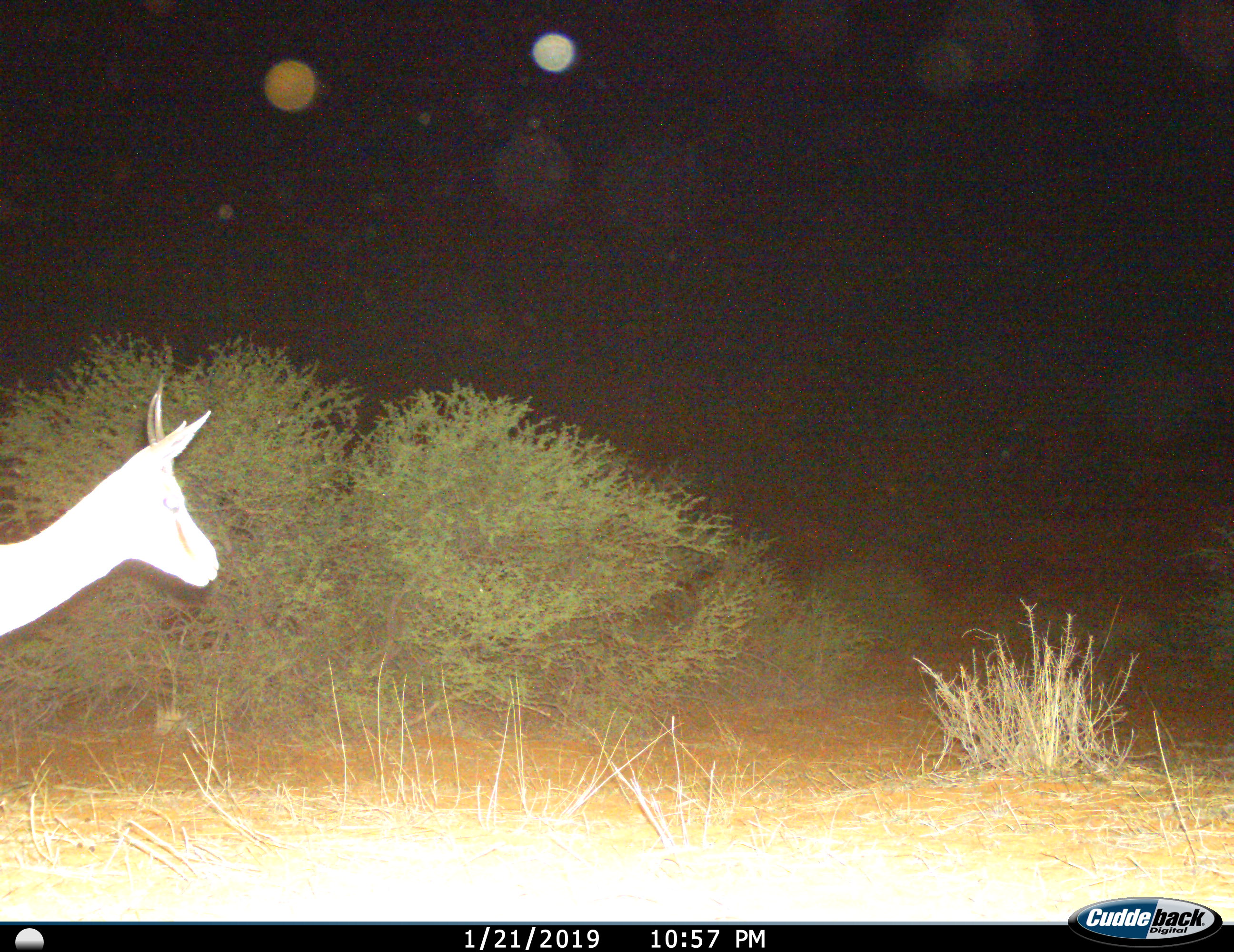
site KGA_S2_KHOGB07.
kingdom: Animalia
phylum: Chordata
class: Mammalia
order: Artiodactyla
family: Bovidae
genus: Antidorcas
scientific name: Antidorcas marsupialis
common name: springbok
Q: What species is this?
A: Springbok (Antidorcas marsupialis).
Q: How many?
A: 1.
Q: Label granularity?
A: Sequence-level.